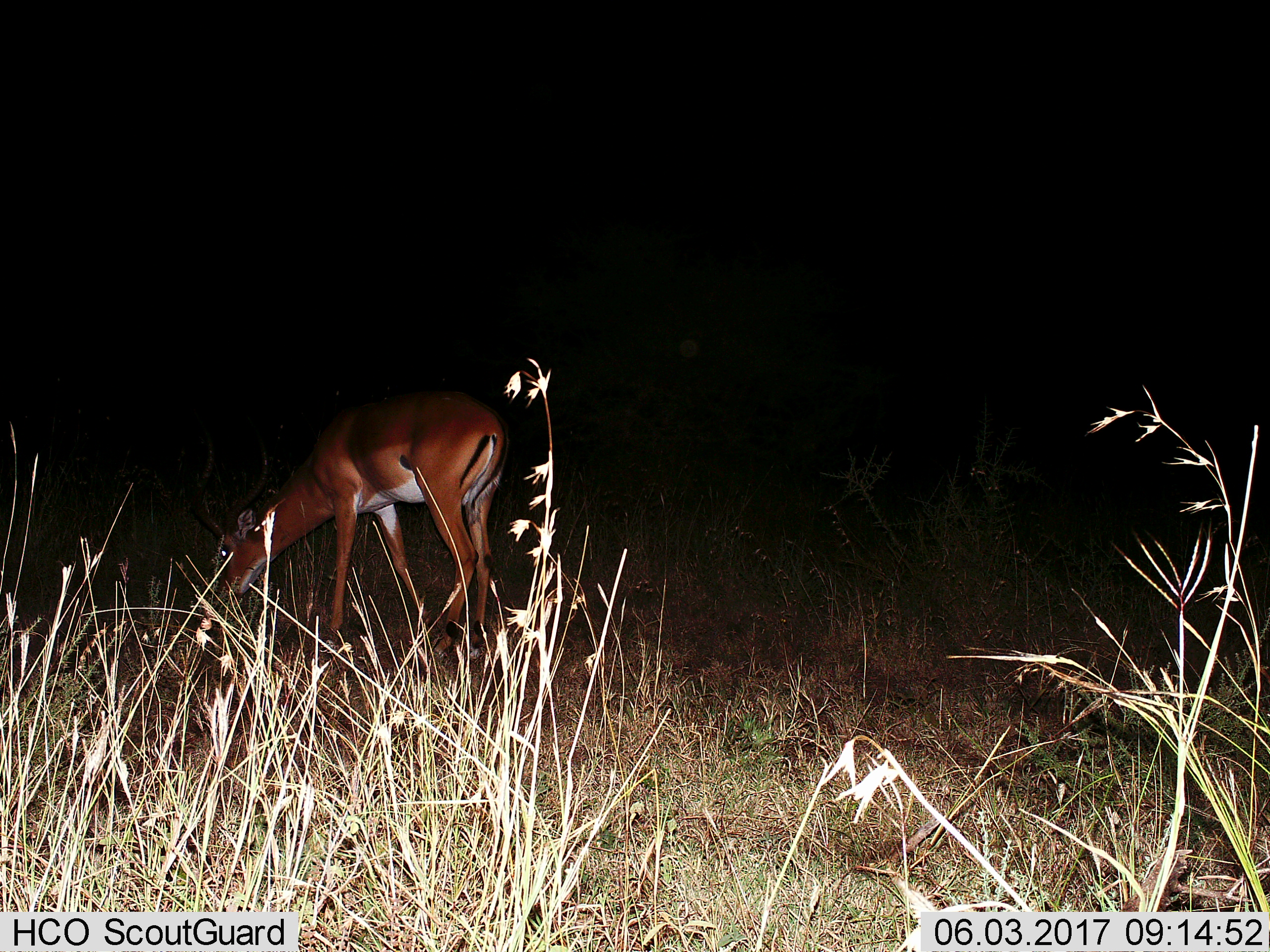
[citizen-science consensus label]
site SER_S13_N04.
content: unidentified animal